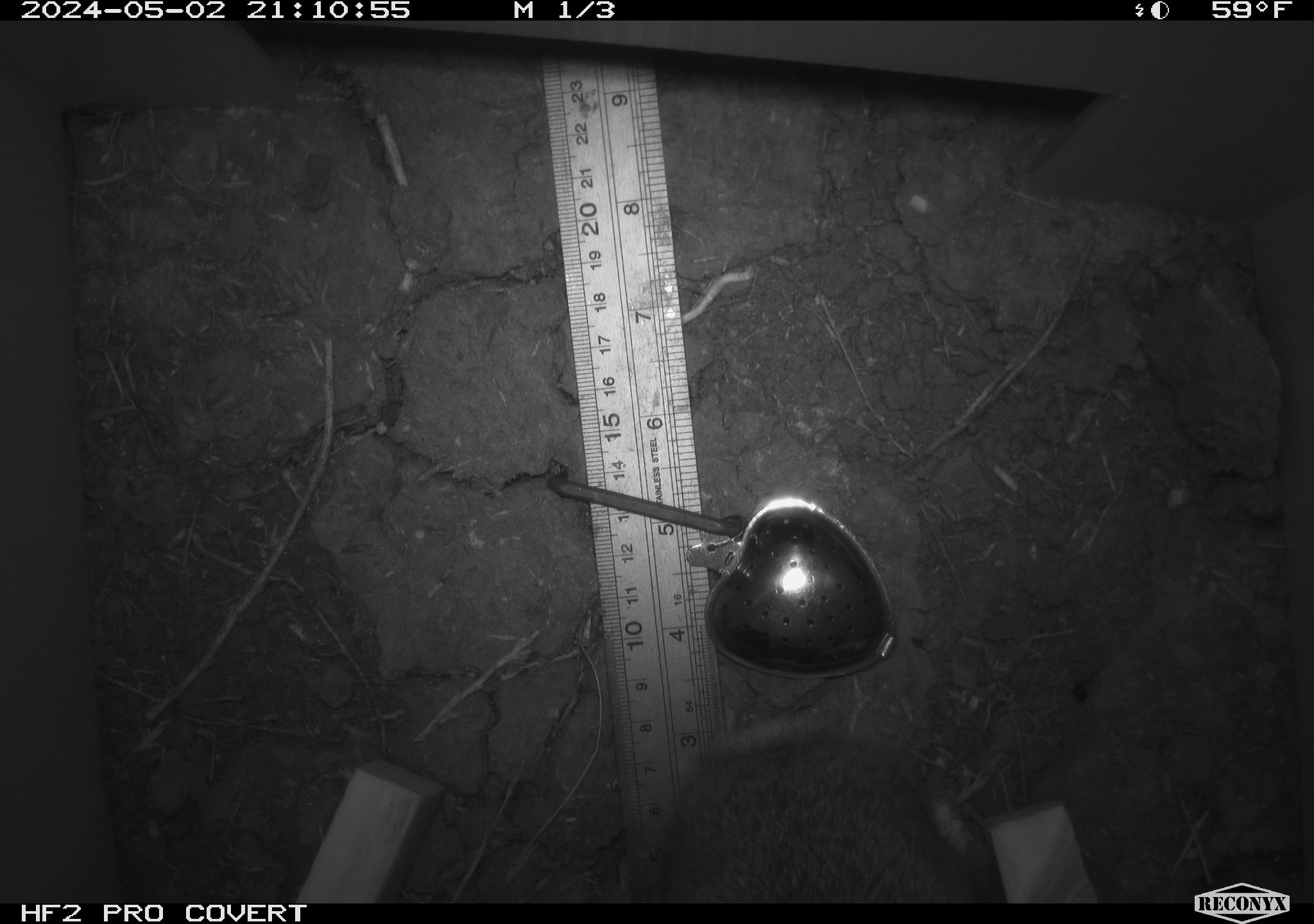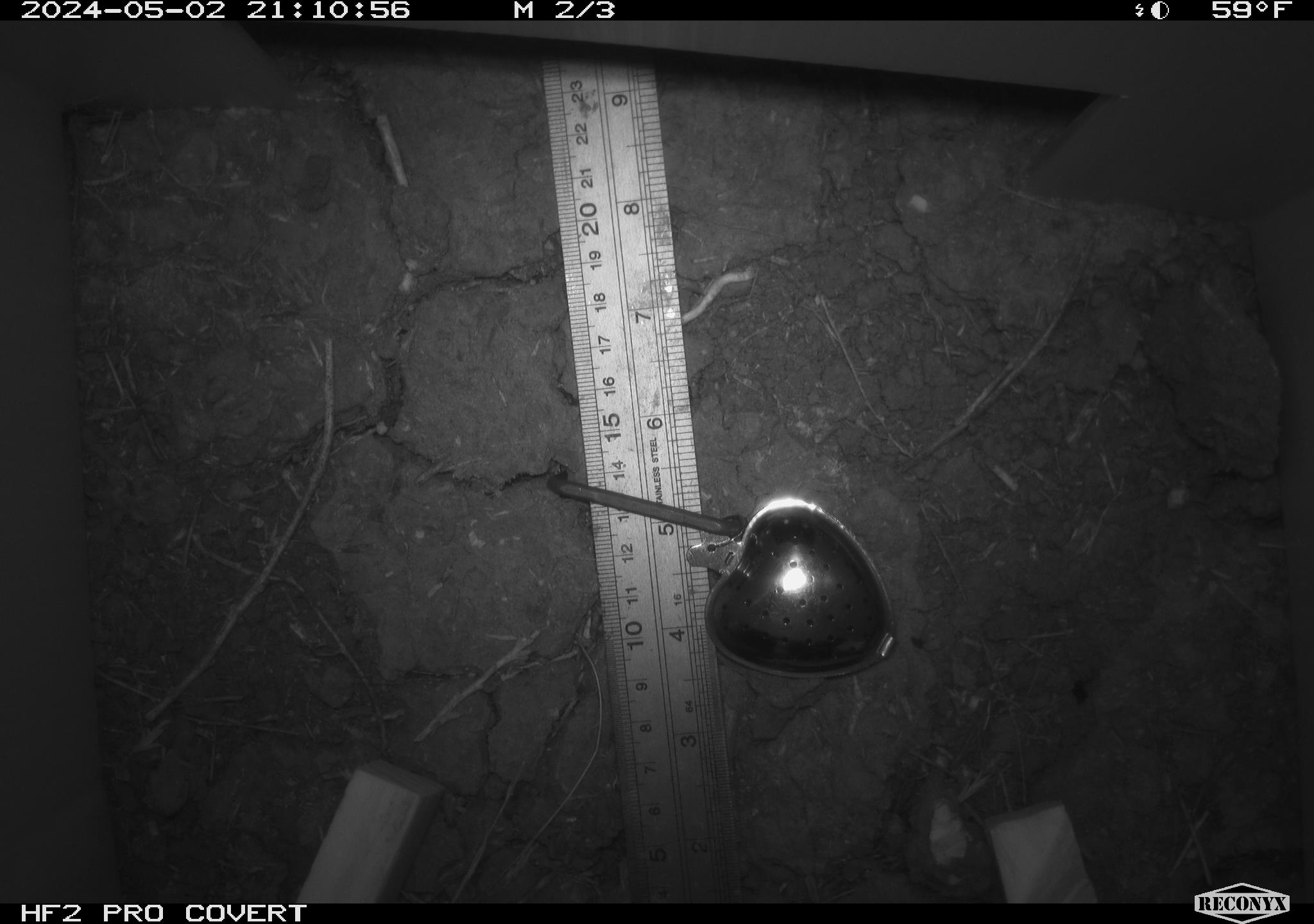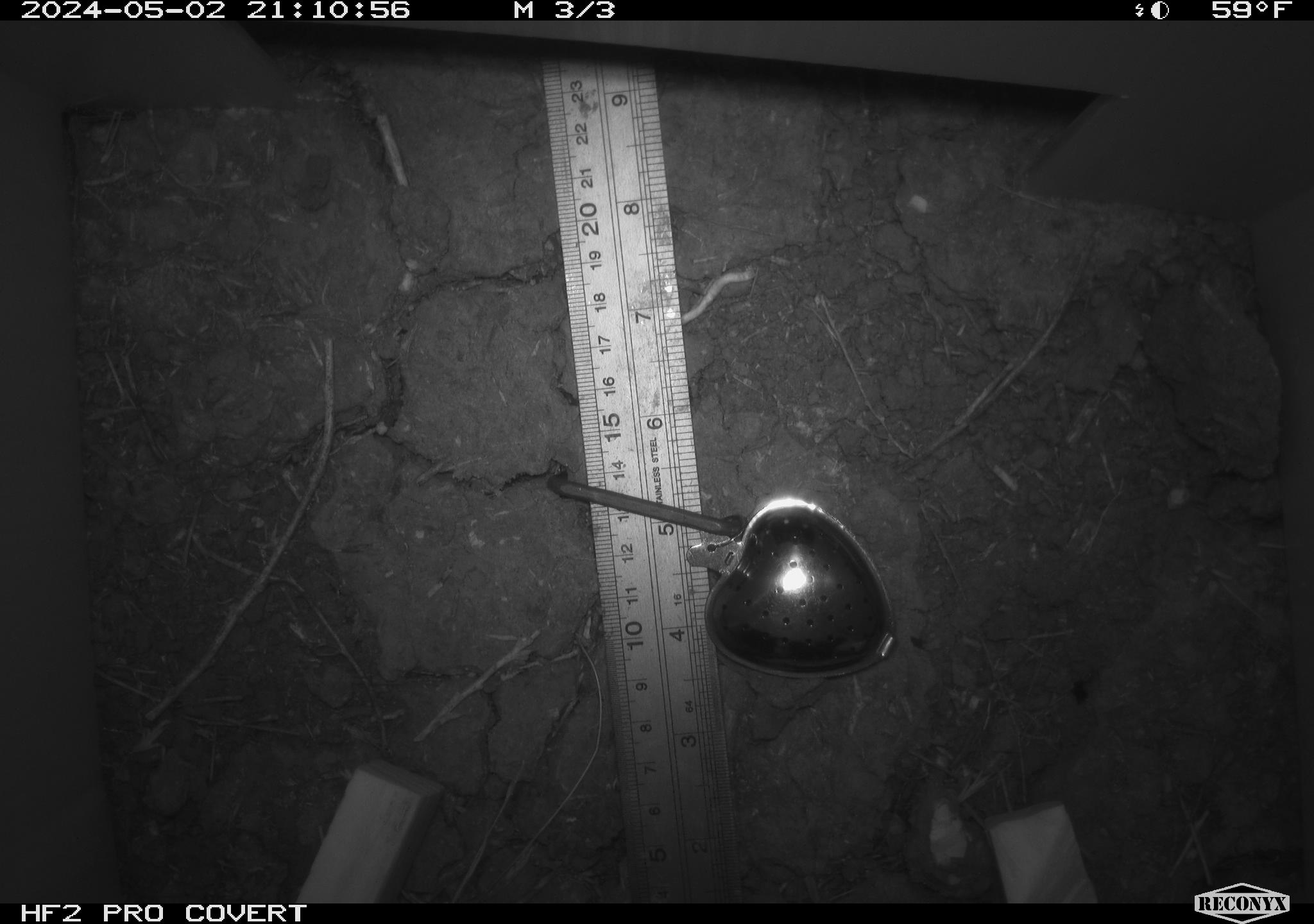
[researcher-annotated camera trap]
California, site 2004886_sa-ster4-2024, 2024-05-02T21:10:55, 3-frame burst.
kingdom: Animalia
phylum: Chordata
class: Mammalia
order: Lagomorpha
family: Leporidae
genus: Sylvilagus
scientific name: Sylvilagus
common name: cottontail rabbits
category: sylvilagus species